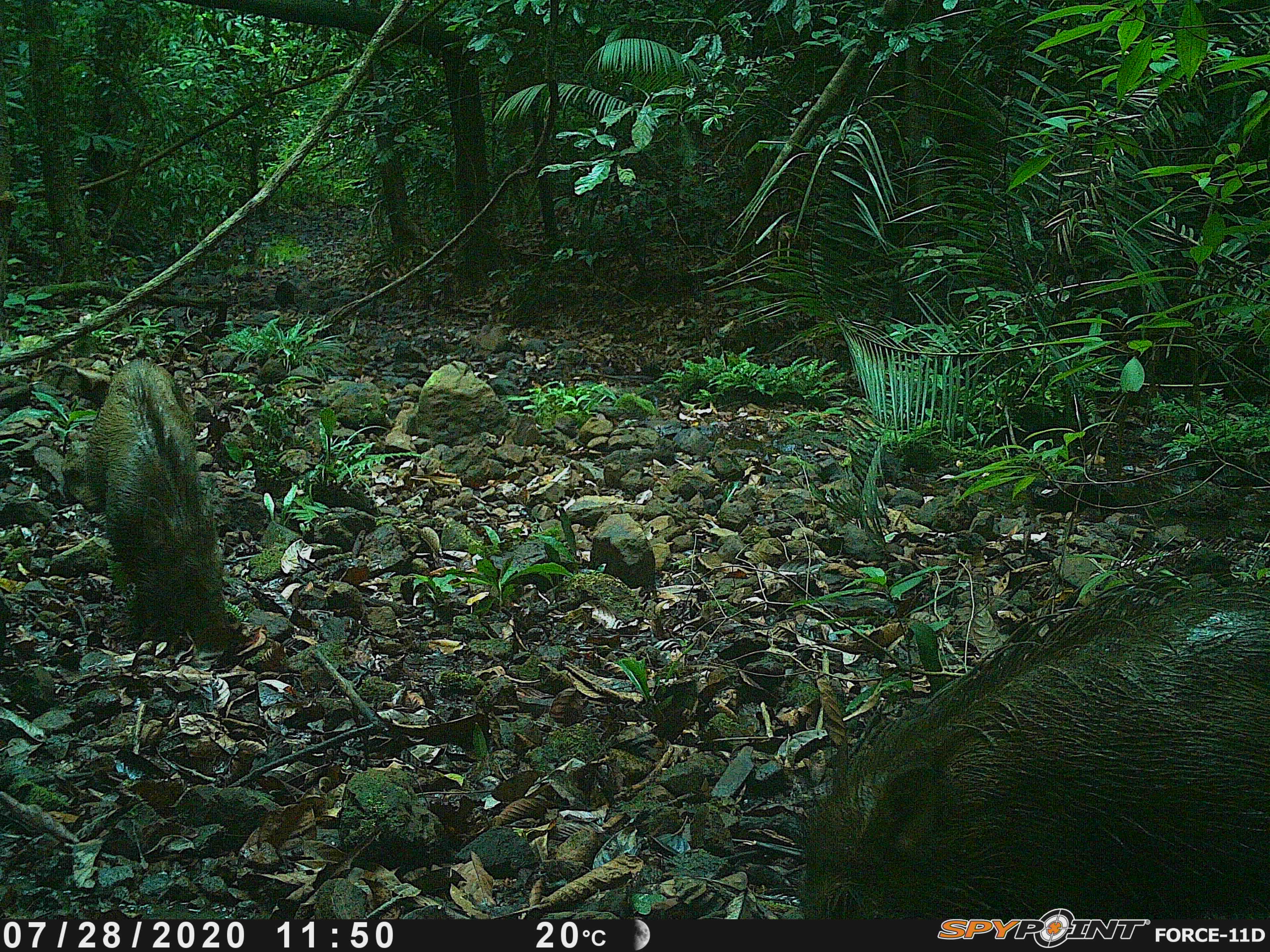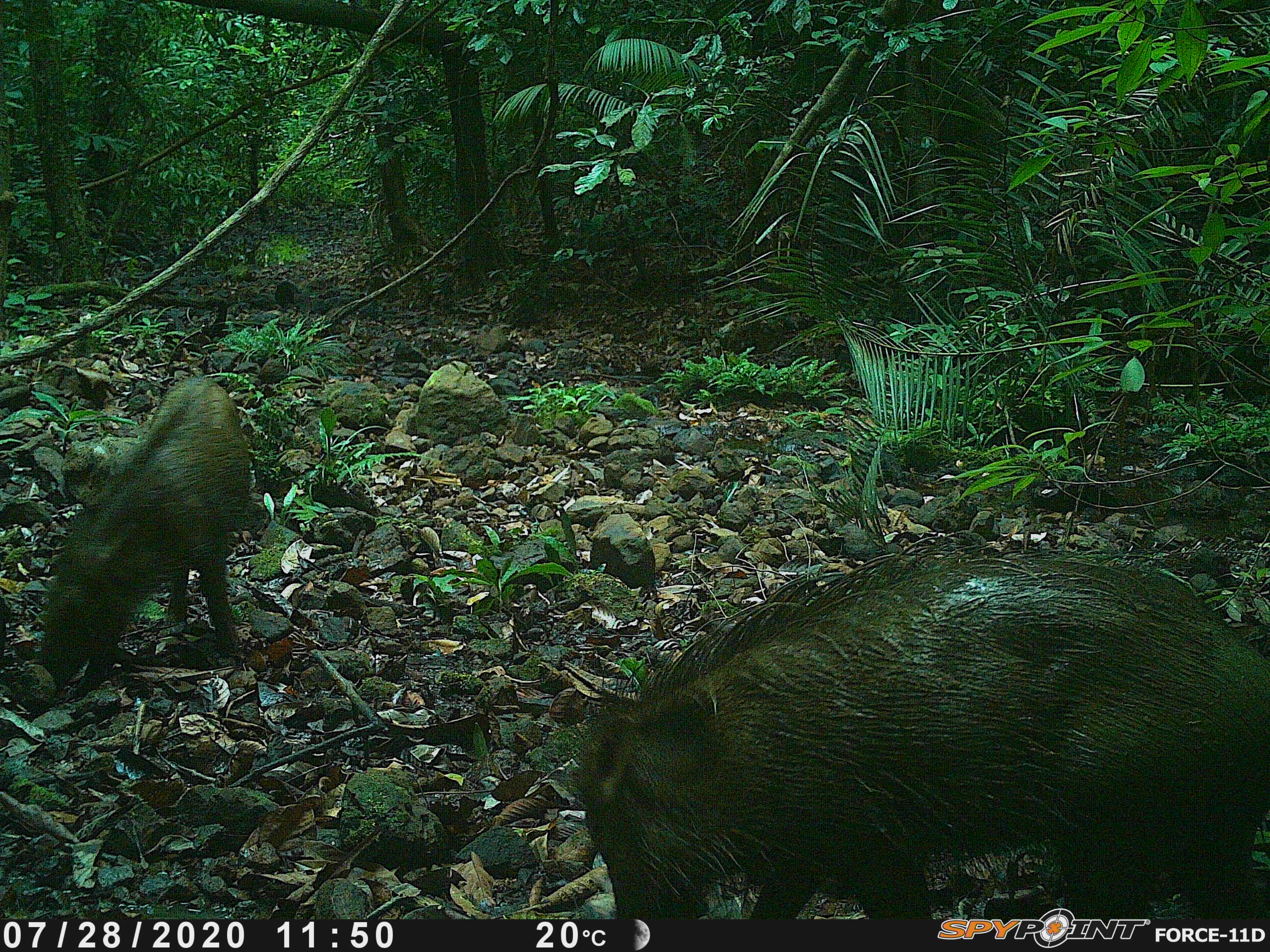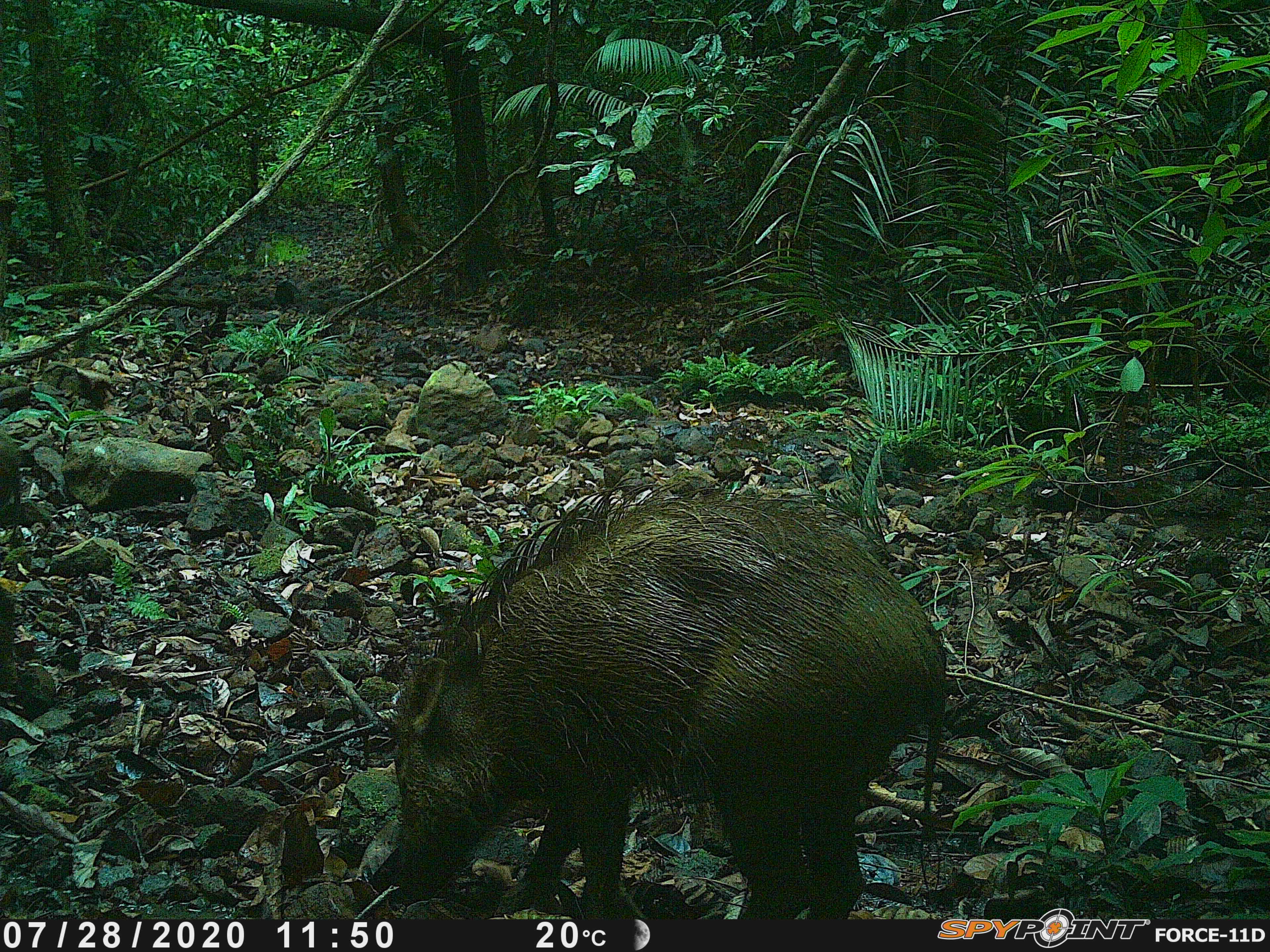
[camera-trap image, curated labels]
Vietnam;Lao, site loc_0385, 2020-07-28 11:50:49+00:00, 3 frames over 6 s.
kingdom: Animalia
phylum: Chordata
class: Mammalia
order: Artiodactyla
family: Suidae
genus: Sus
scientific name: Sus scrofa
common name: eurasian wild pig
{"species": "eurasian wild pig (Sus scrofa)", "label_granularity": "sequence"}